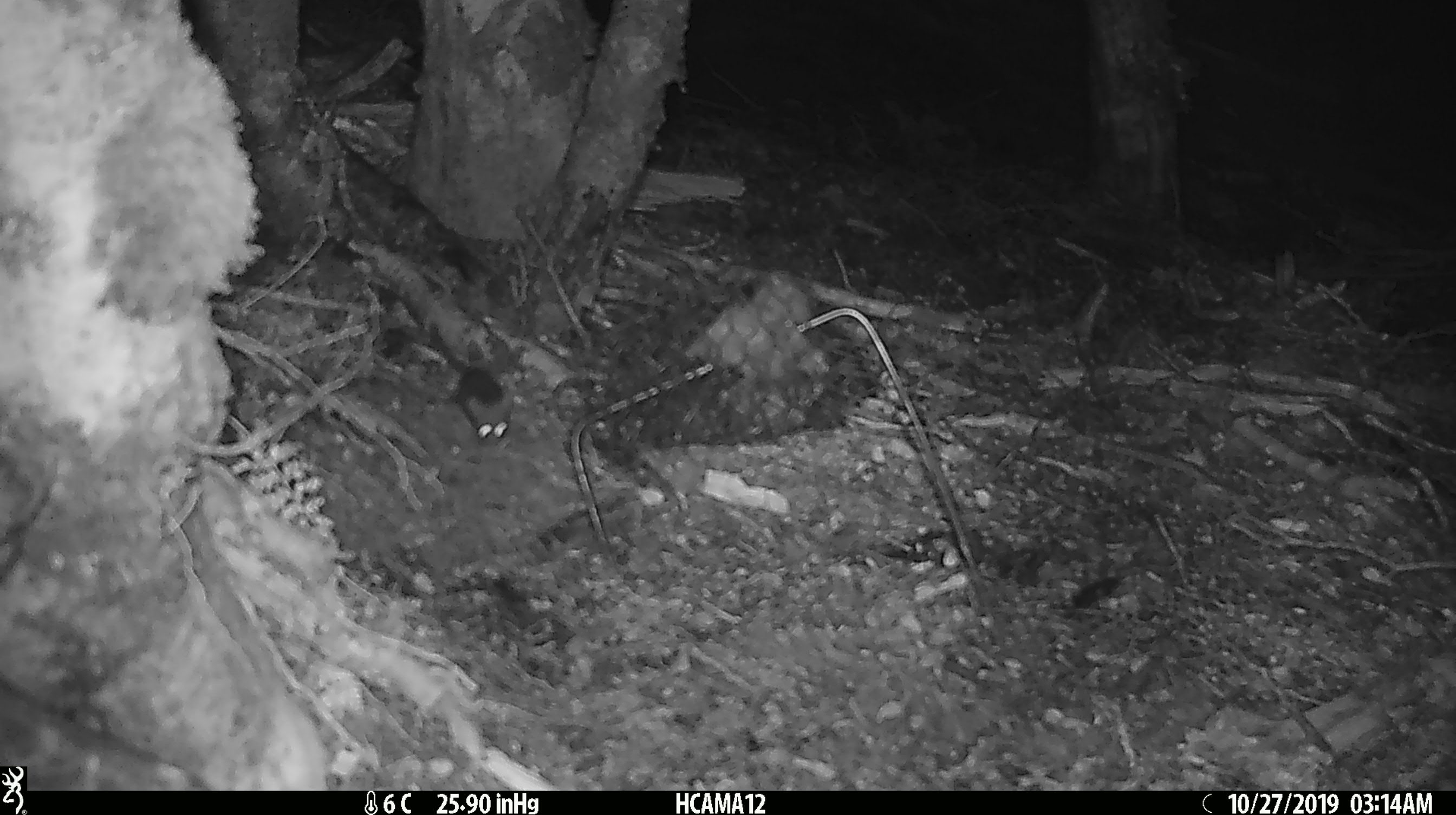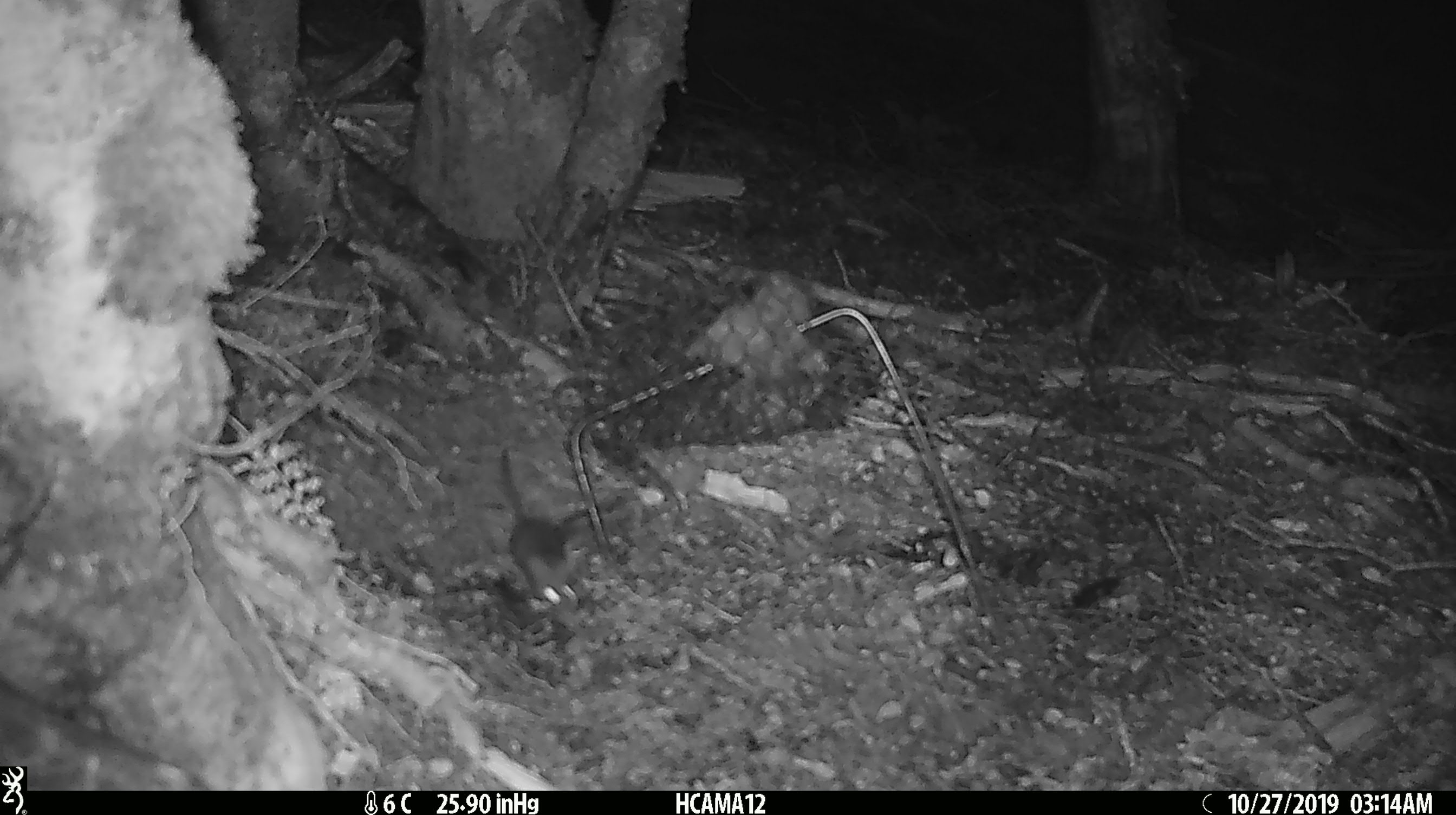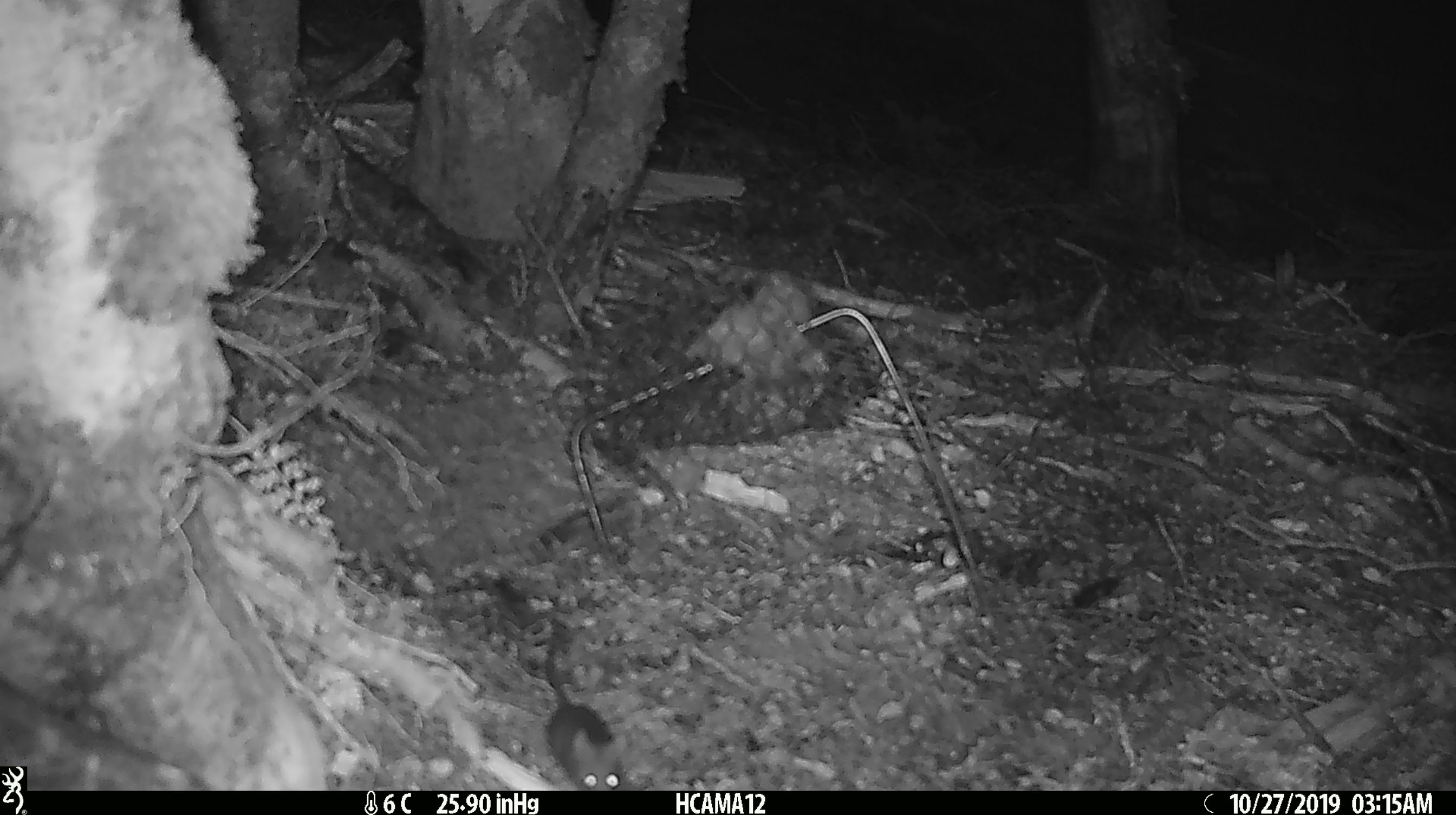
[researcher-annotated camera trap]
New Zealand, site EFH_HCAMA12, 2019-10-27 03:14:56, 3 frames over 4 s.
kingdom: Animalia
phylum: Chordata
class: Mammalia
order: Rodentia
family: Muridae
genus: Mus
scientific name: Mus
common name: mouse